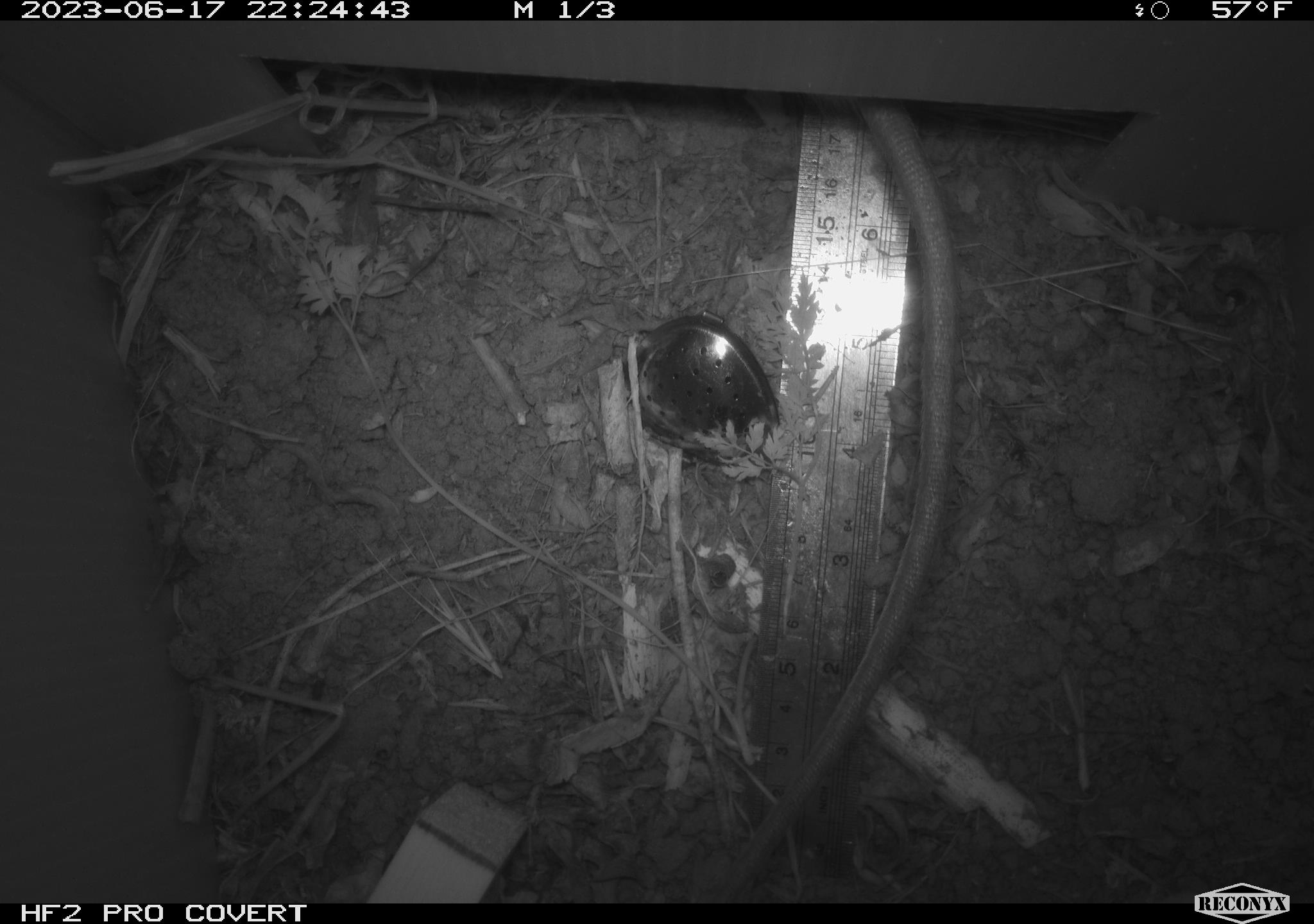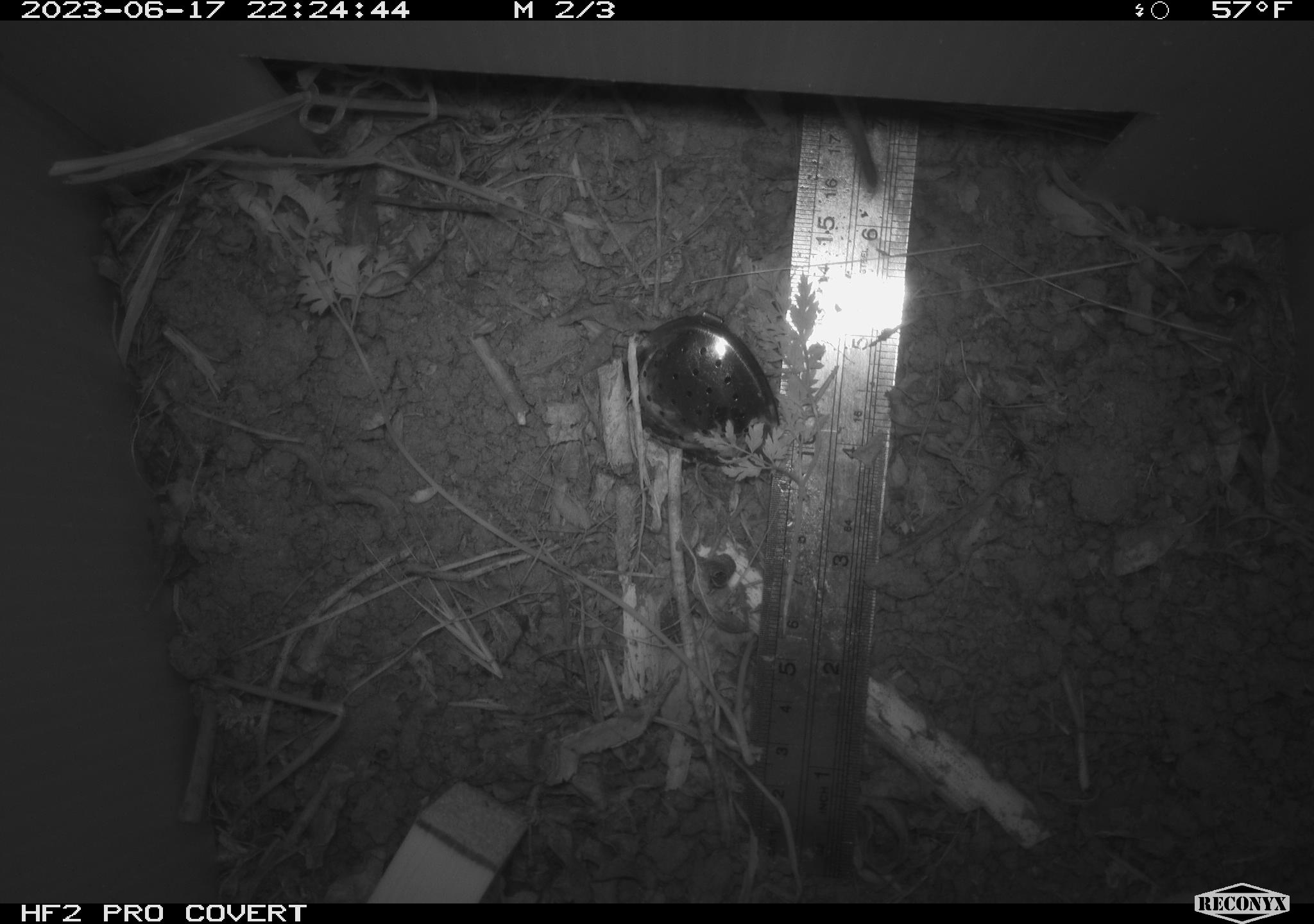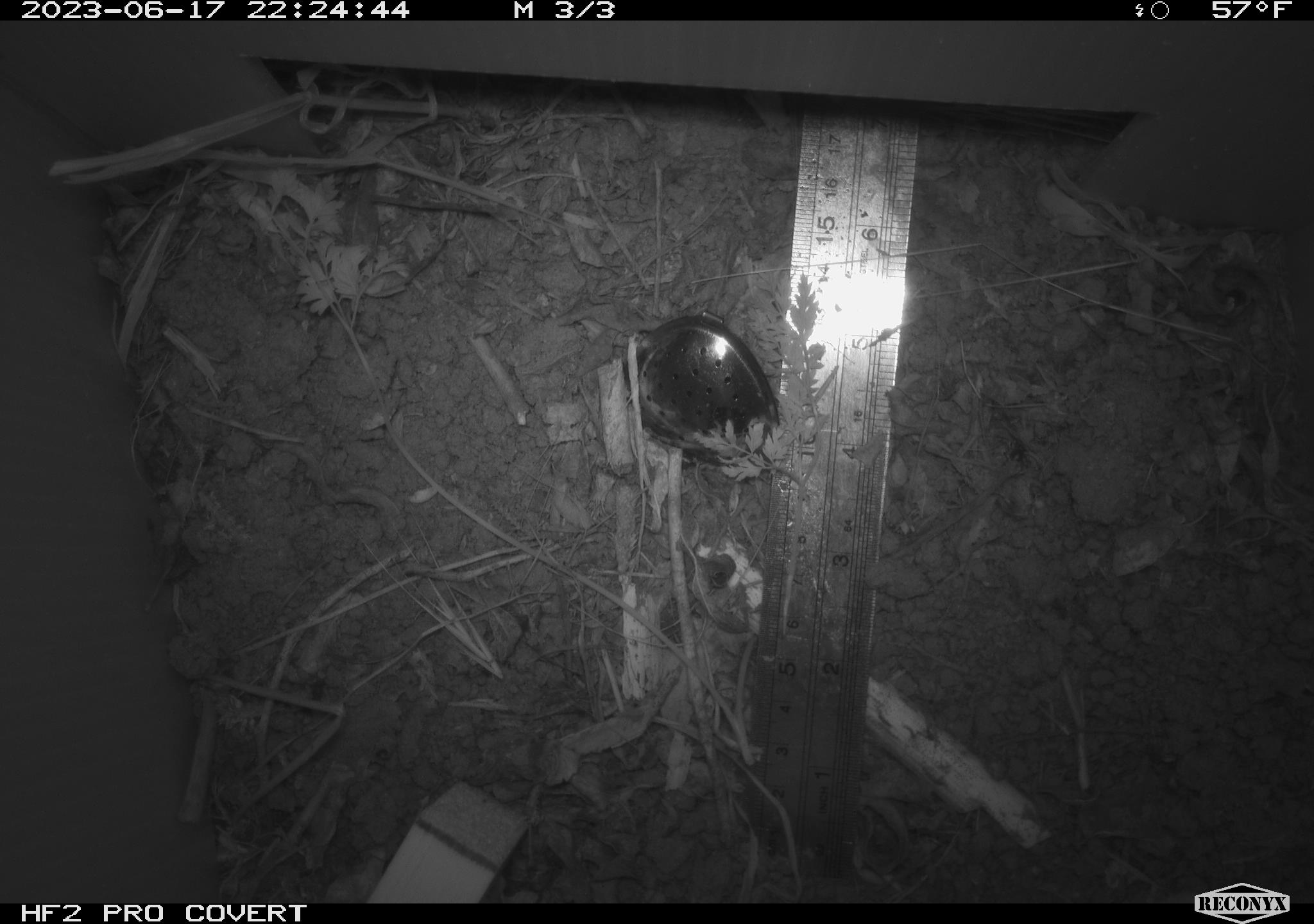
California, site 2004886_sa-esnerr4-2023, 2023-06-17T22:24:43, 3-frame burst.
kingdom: Animalia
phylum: Chordata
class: Mammalia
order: Rodentia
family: Muridae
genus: Rattus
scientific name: Rattus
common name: rat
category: rattus species